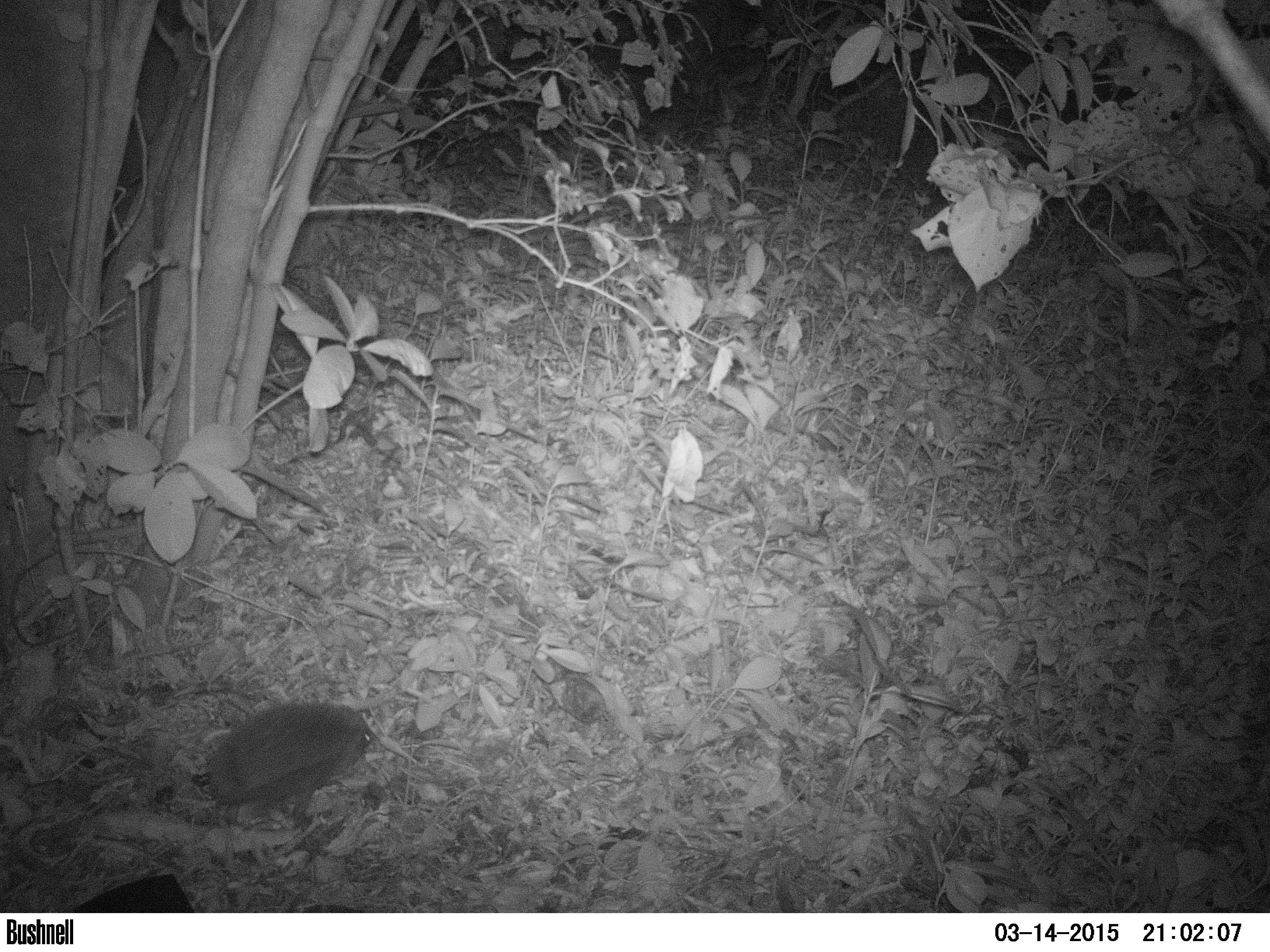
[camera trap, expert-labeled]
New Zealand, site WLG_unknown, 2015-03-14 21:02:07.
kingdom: Animalia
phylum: Chordata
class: Mammalia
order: Eulipotyphla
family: Erinaceidae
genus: Erinaceus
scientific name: Erinaceus europaeus europaeus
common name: european hedgehog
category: hedgehog